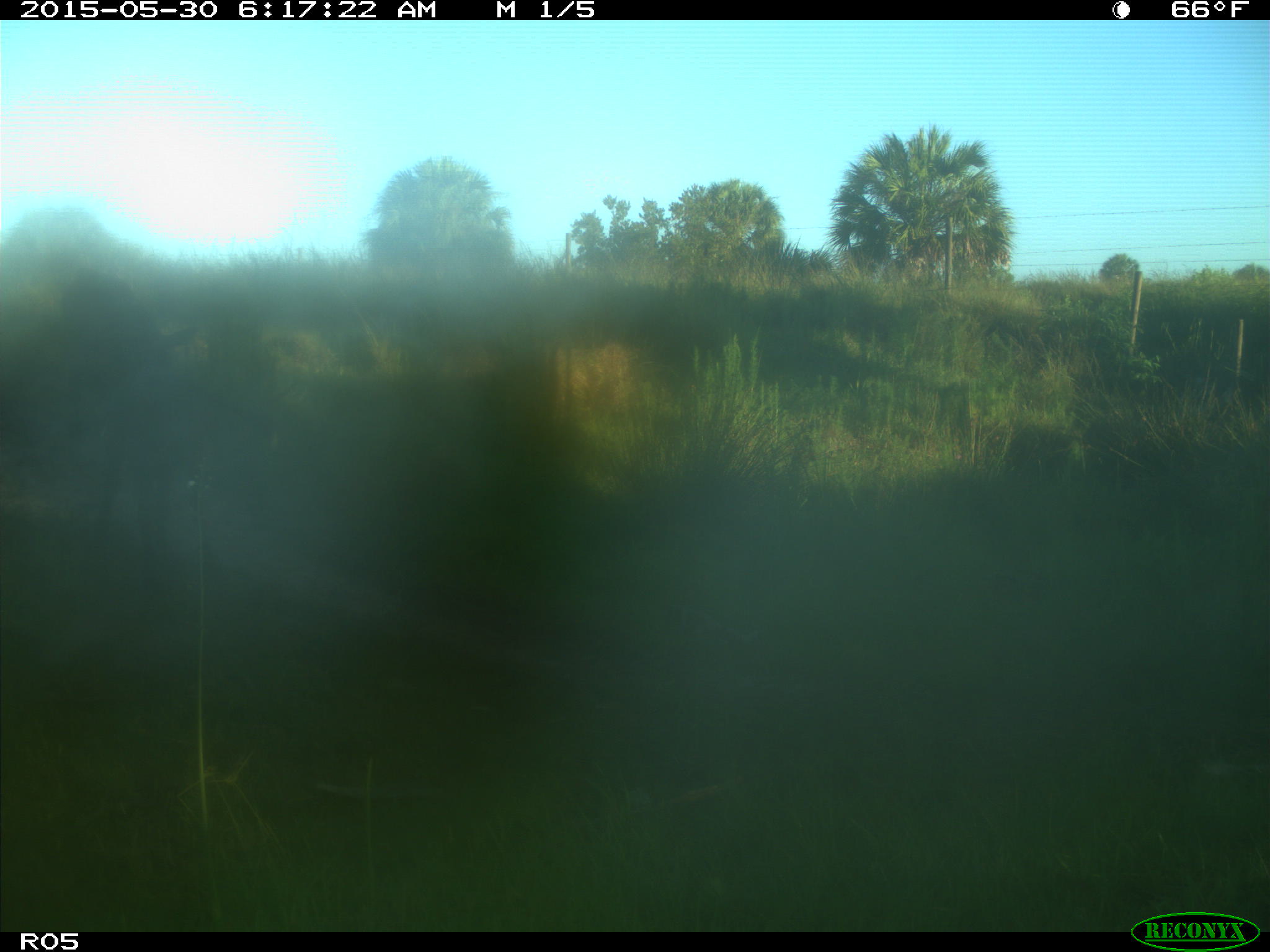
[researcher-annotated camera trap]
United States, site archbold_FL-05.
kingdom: Animalia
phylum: Chordata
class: Mammalia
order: Artiodactyla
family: Bovidae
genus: Bos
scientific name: Bos taurus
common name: domestic cow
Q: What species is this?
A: Bos taurus (domestic cow).